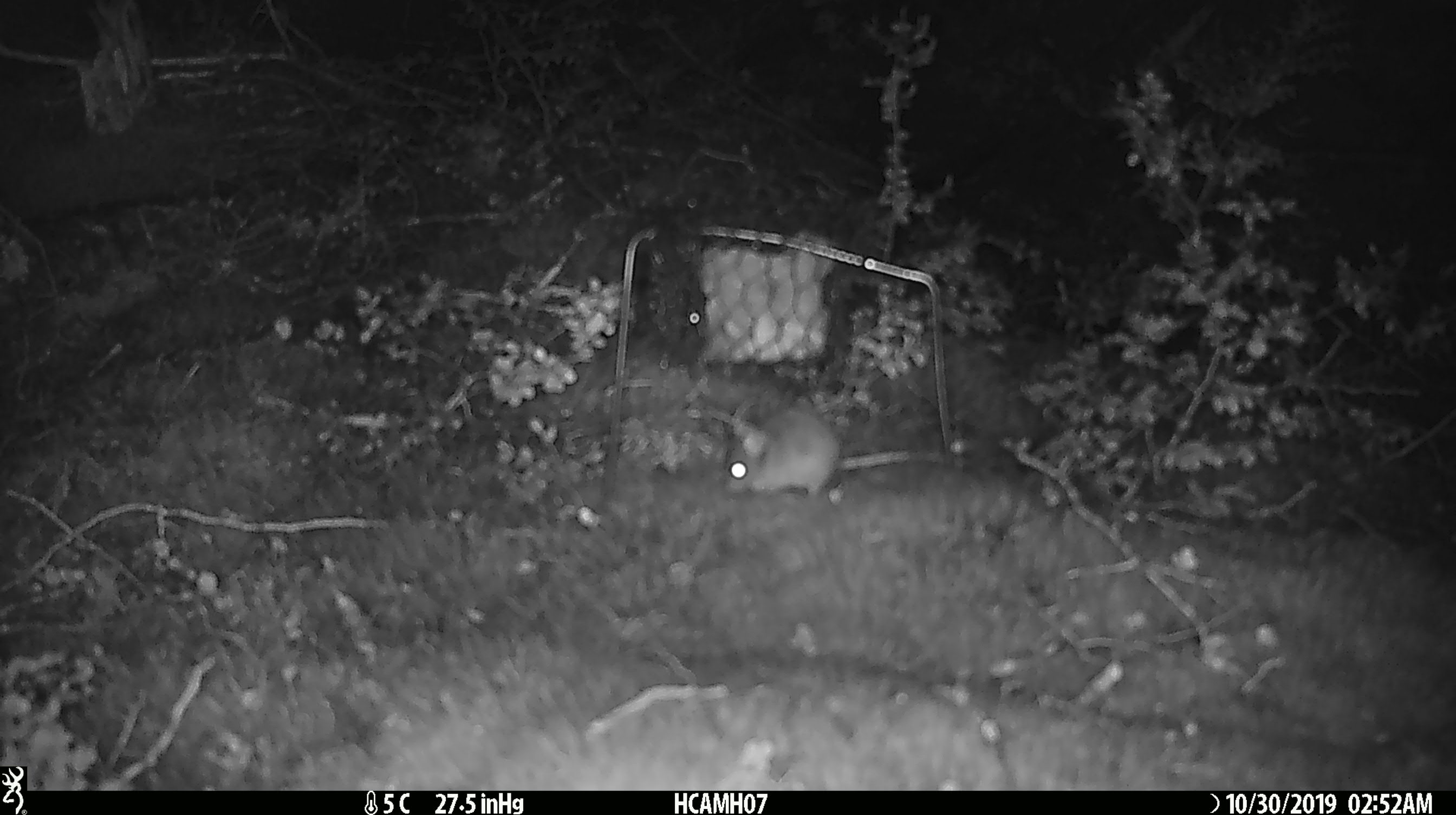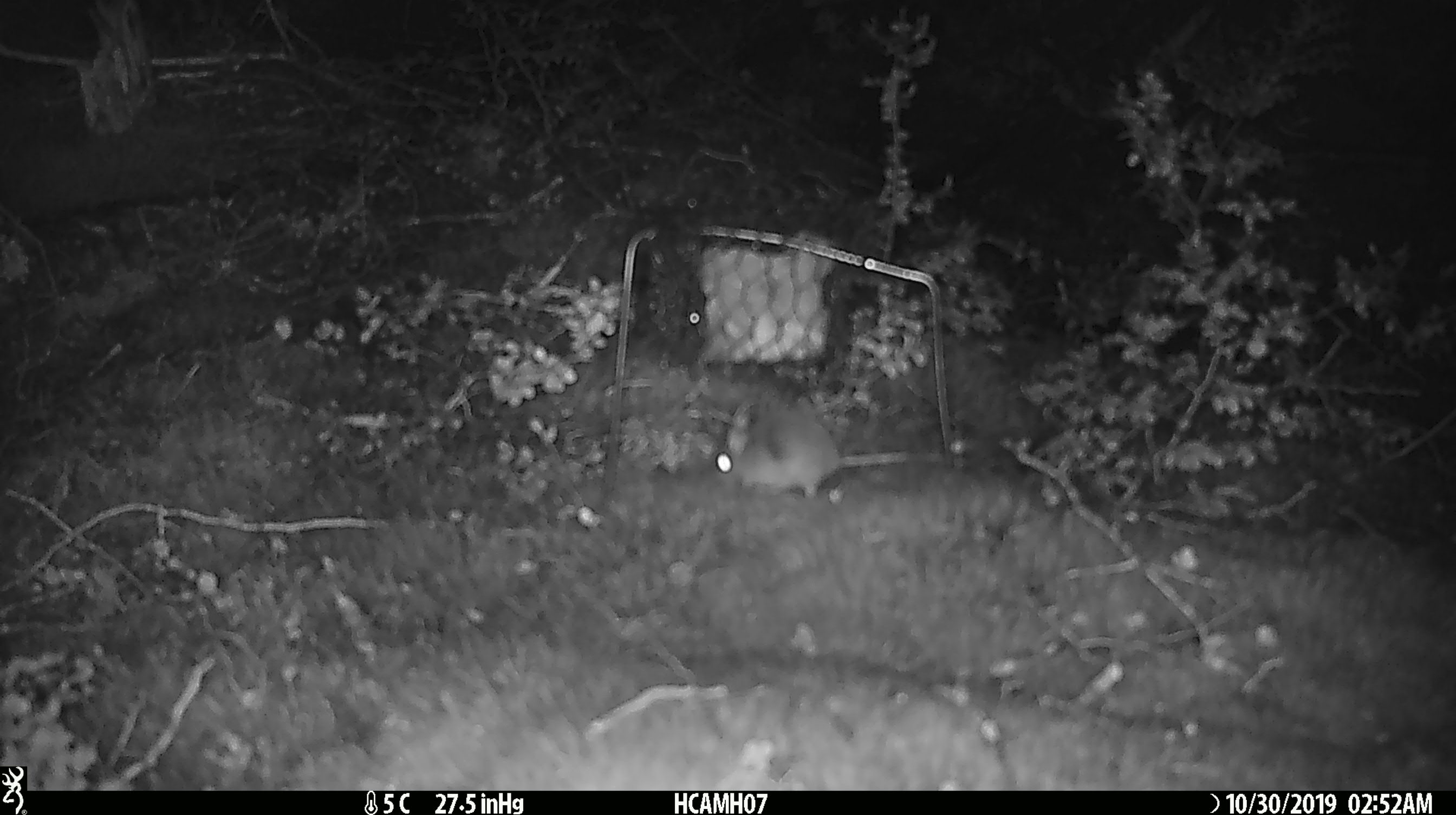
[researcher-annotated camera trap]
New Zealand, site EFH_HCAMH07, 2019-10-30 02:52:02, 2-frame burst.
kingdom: Animalia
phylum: Chordata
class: Mammalia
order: Rodentia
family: Muridae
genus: Mus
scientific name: Mus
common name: mouse